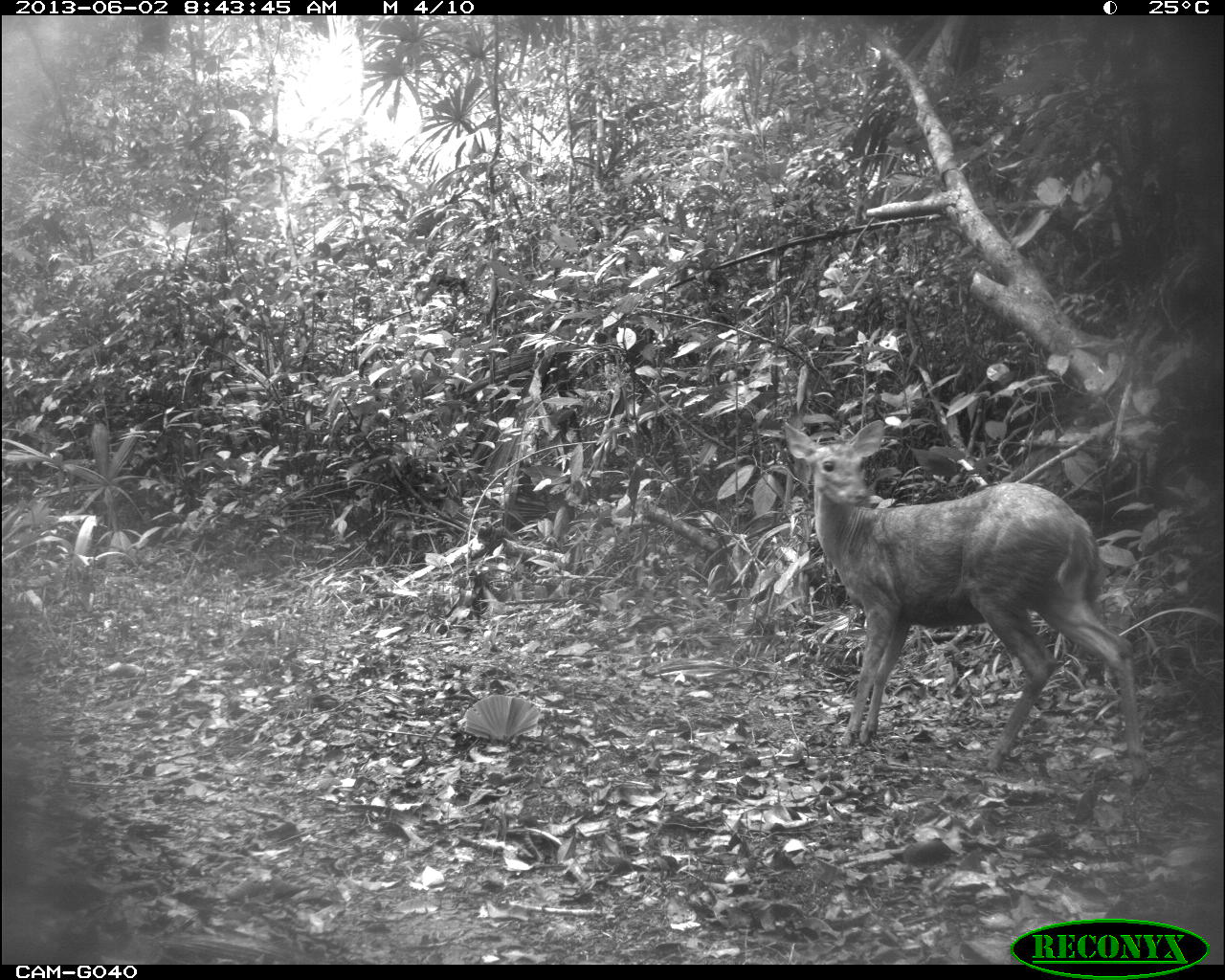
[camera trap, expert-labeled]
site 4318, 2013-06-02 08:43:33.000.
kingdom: Animalia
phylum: Chordata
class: Mammalia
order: Artiodactyla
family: Cervidae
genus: Mazama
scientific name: Mazama temama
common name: central american red brocket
Mazama temama (central american red brocket), count 2.